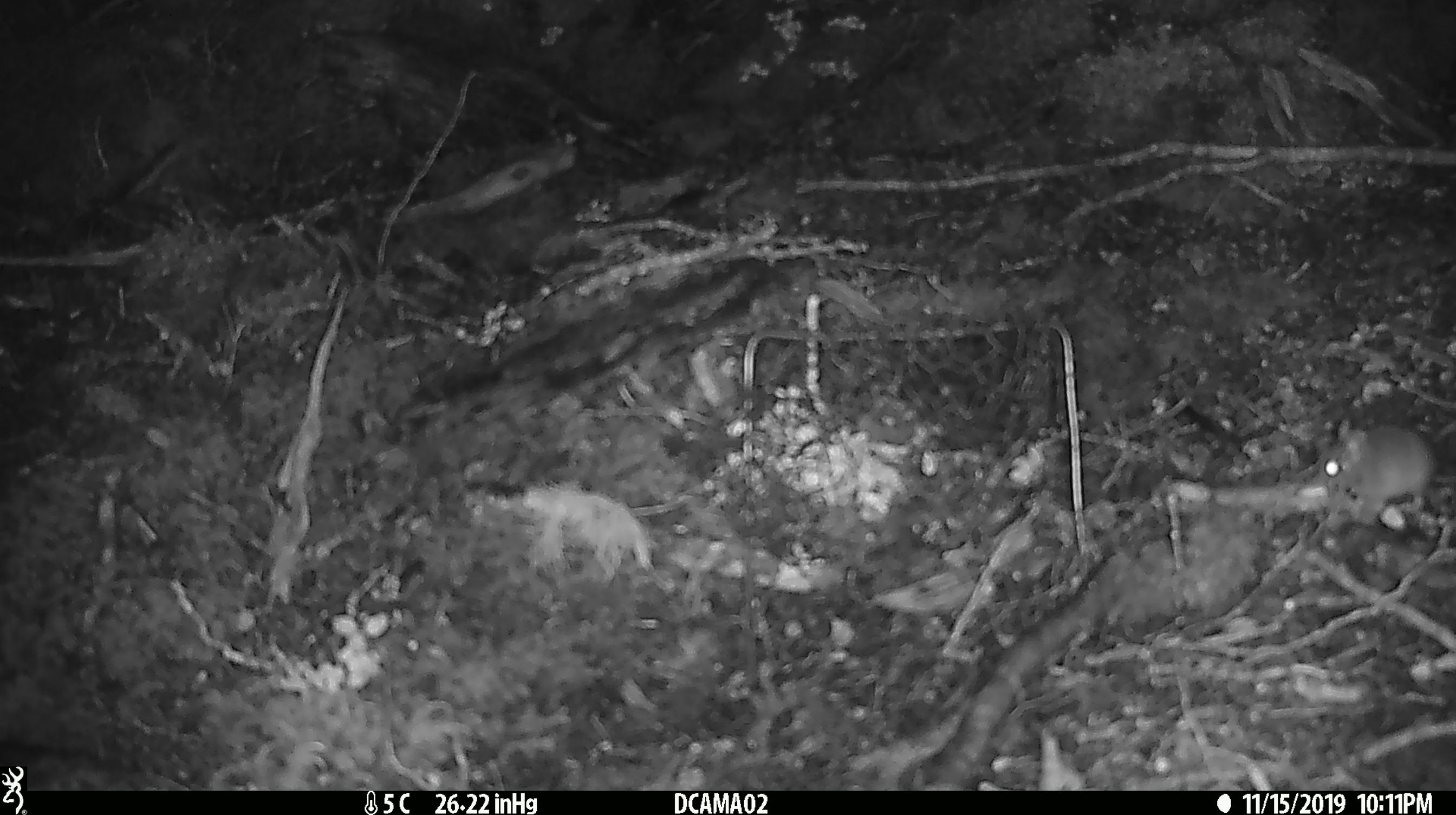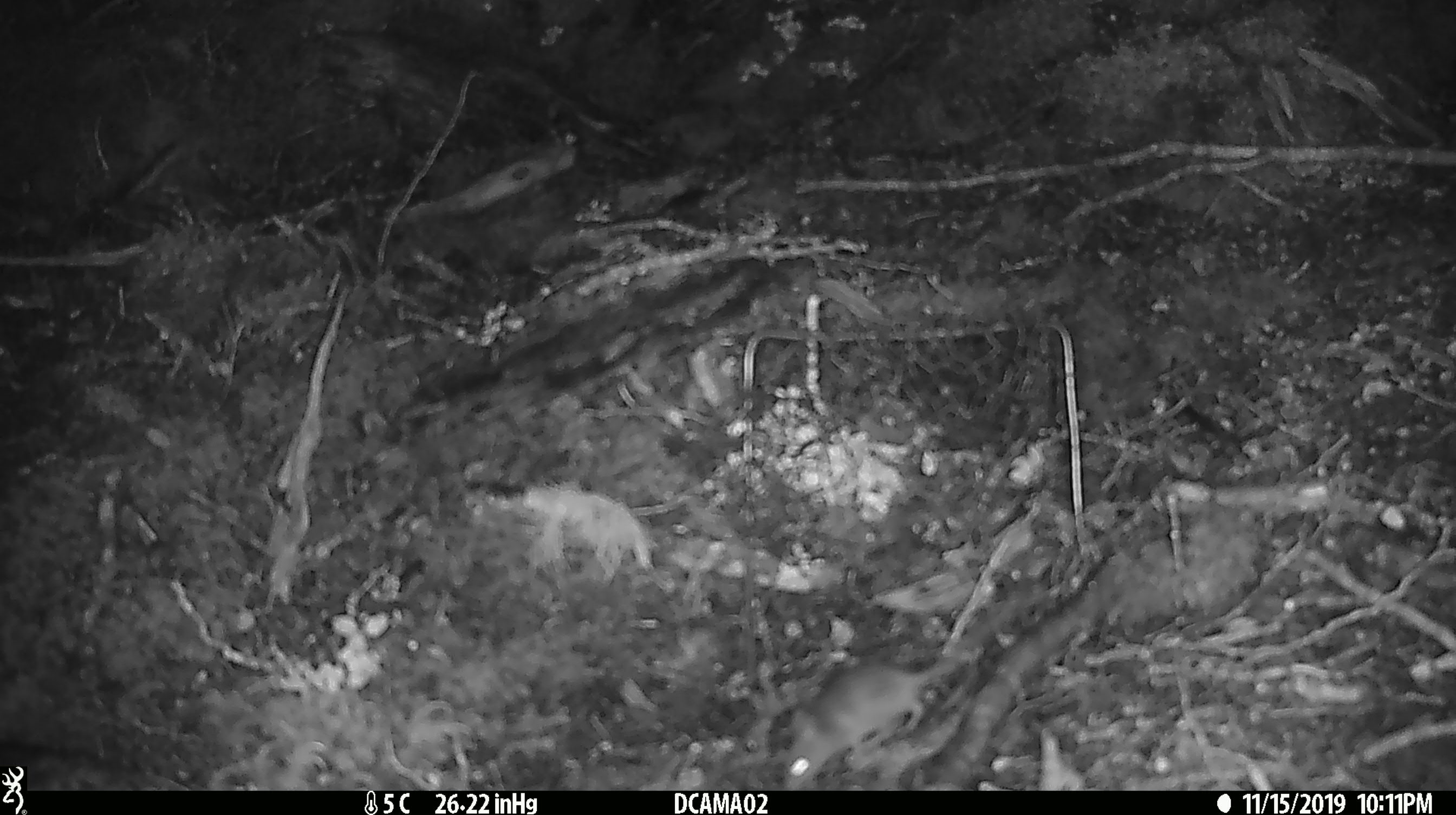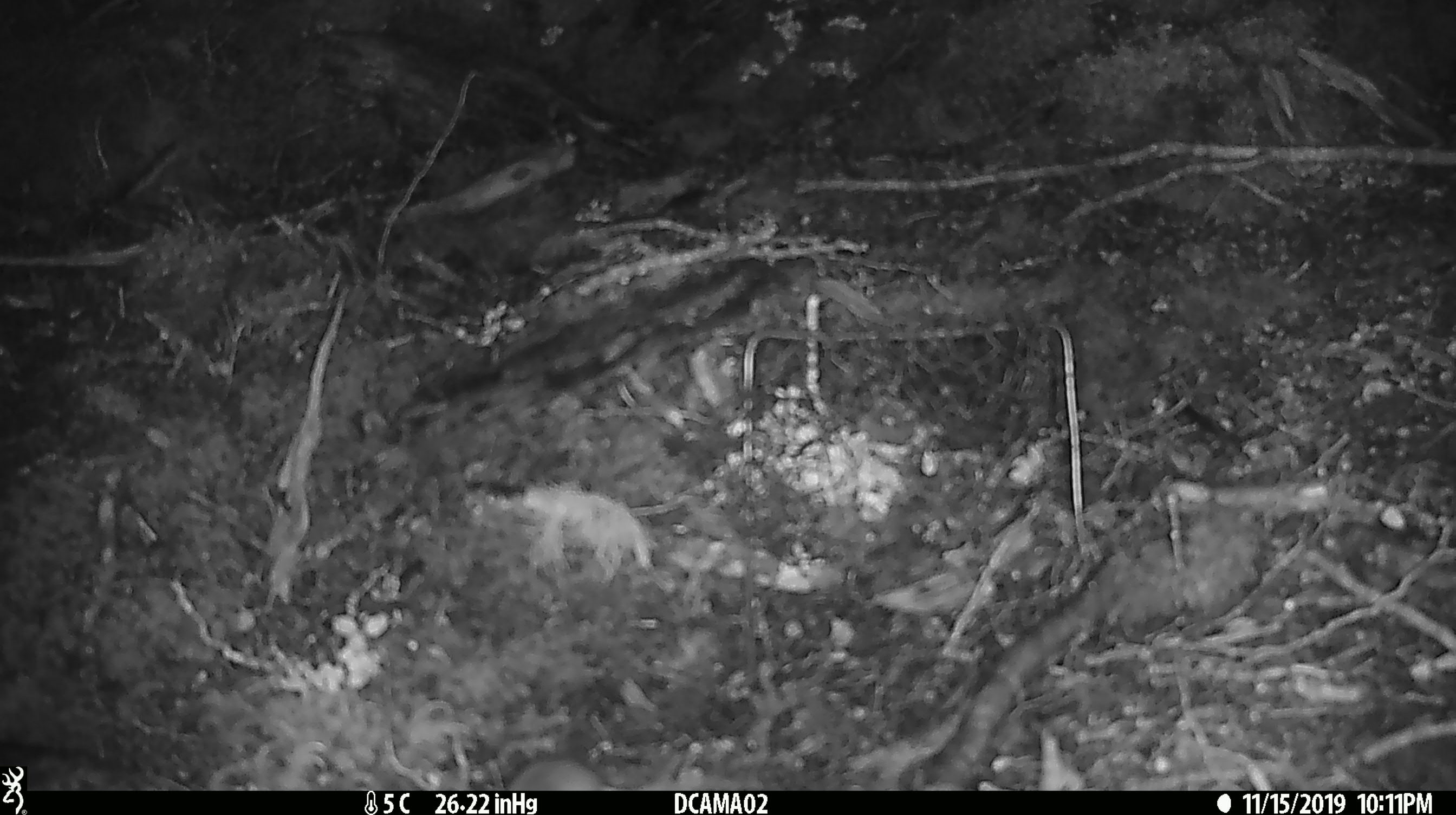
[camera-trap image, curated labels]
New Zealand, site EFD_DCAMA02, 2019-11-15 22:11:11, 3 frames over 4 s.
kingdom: Animalia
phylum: Chordata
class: Mammalia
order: Rodentia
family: Muridae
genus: Mus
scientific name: Mus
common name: mouse